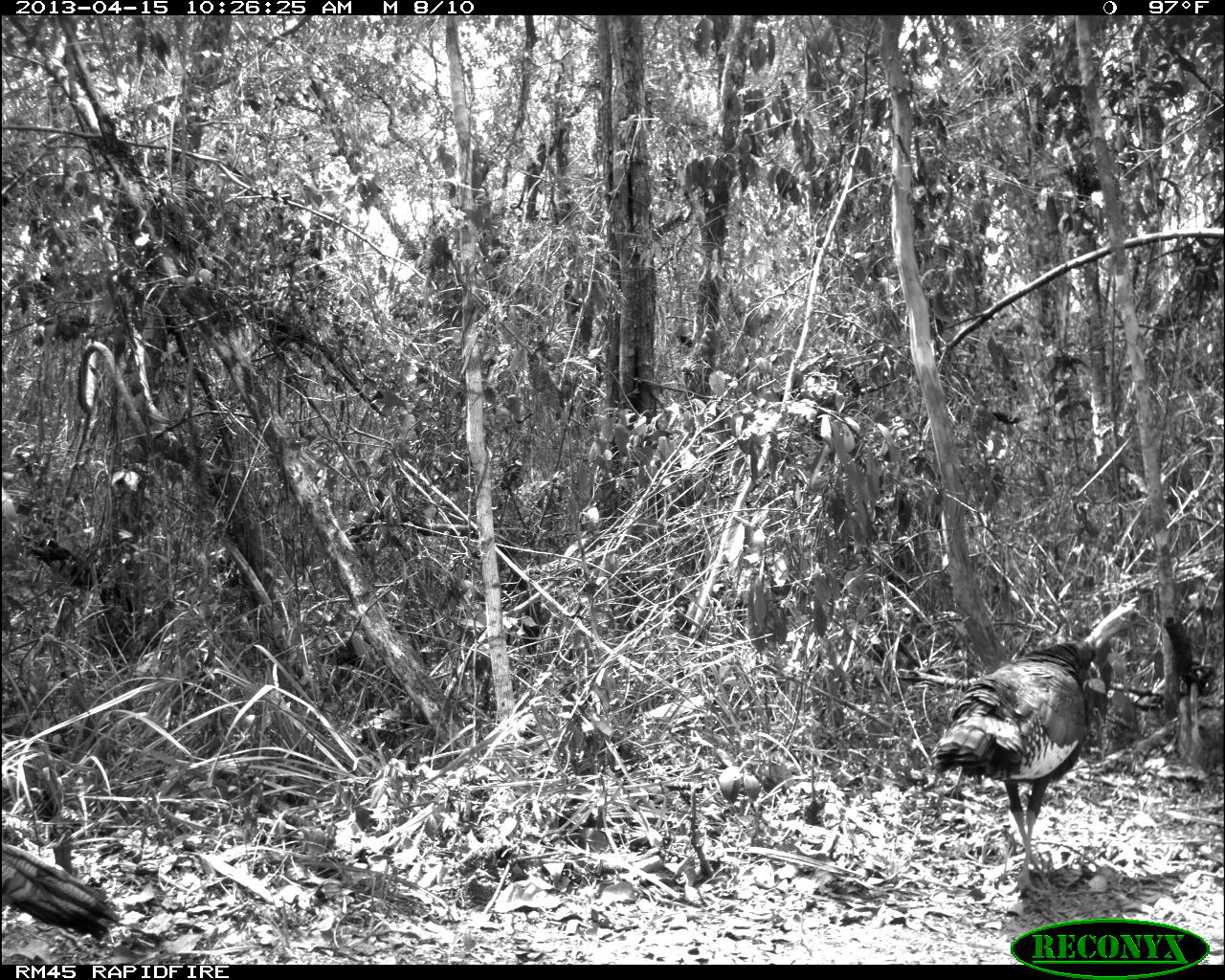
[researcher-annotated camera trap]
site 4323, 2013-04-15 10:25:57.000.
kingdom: Animalia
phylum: Chordata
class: Aves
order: Galliformes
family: Phasianidae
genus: Meleagris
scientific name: Meleagris ocellata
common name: ocellated turkey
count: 2